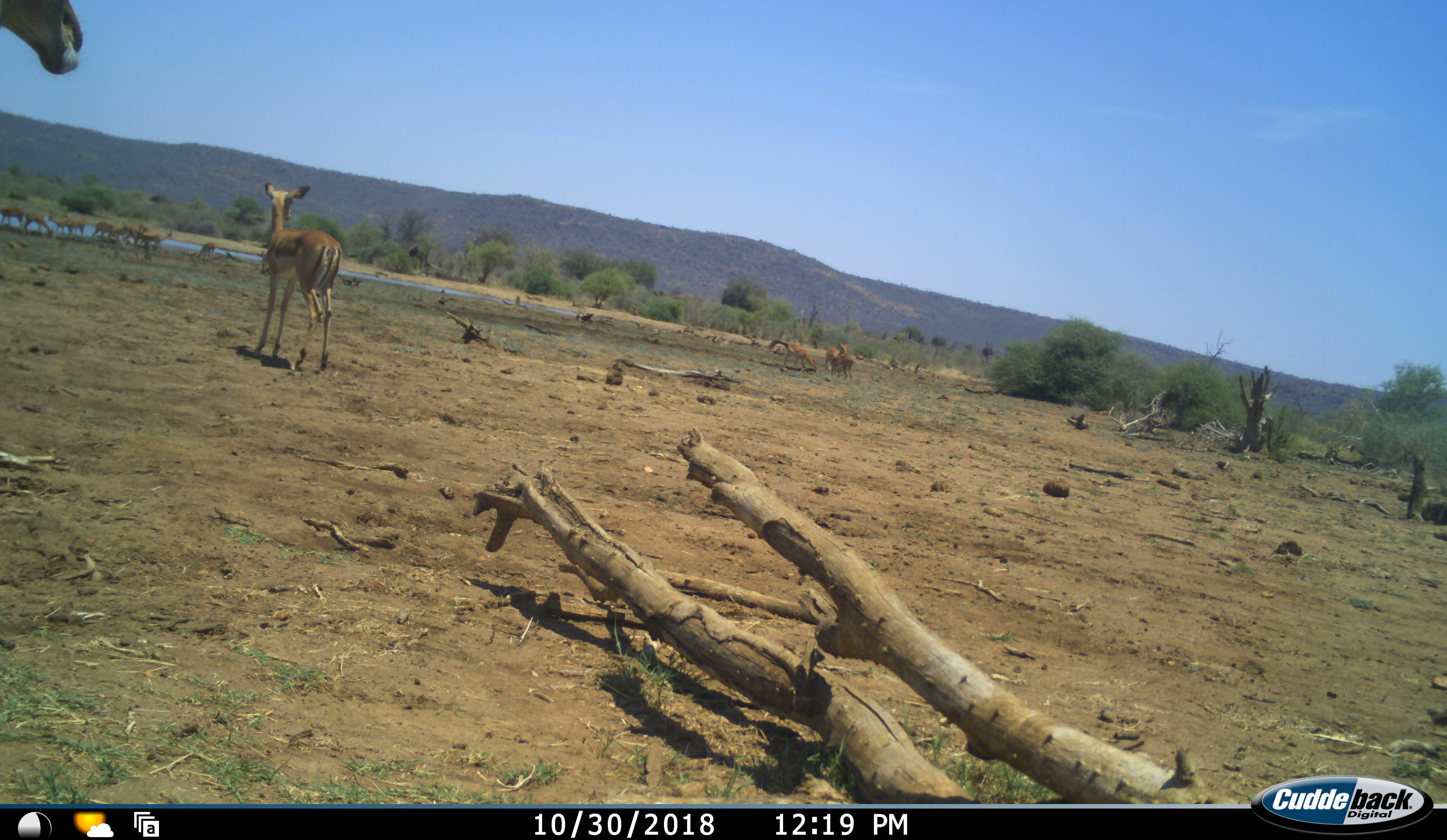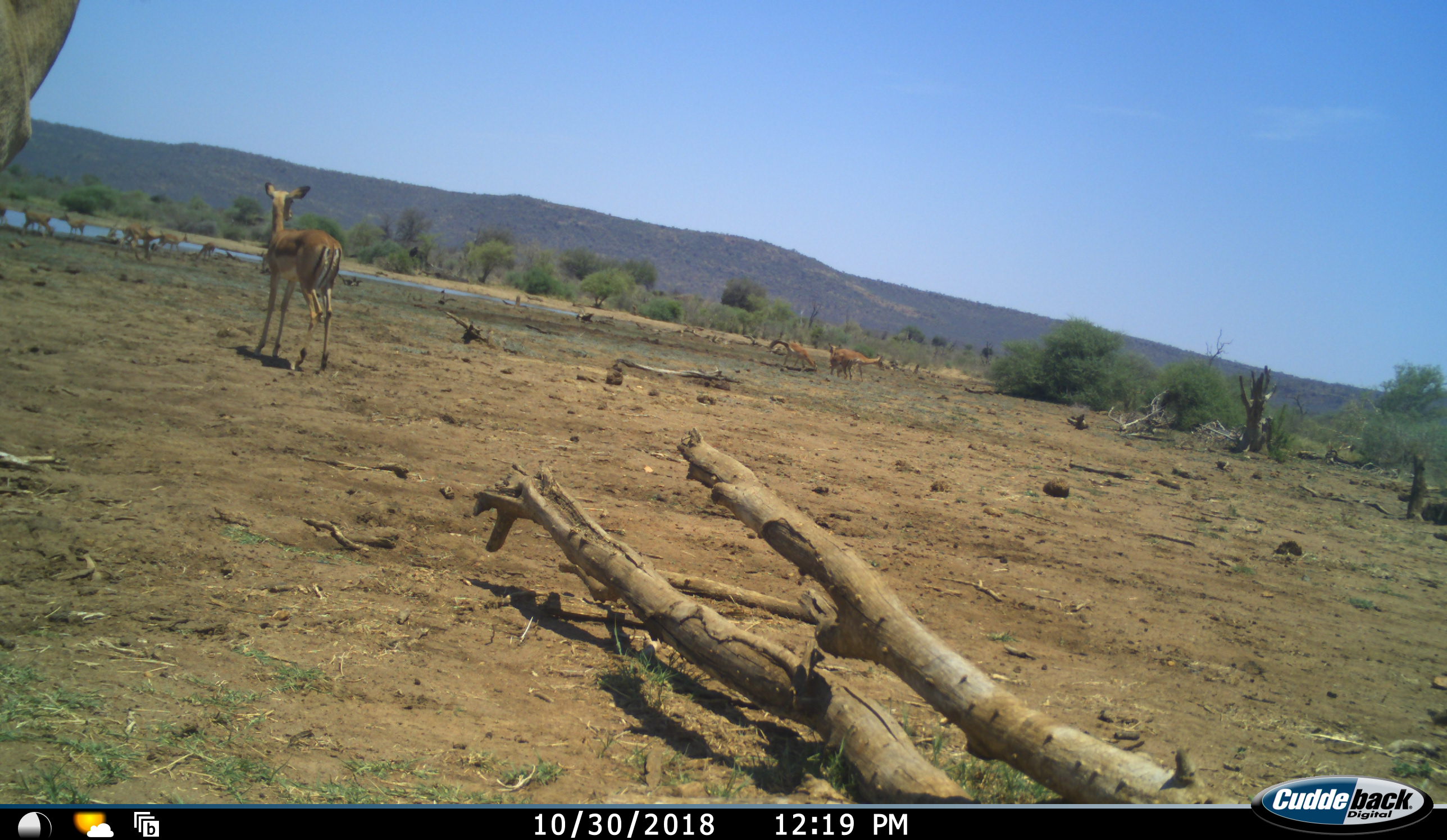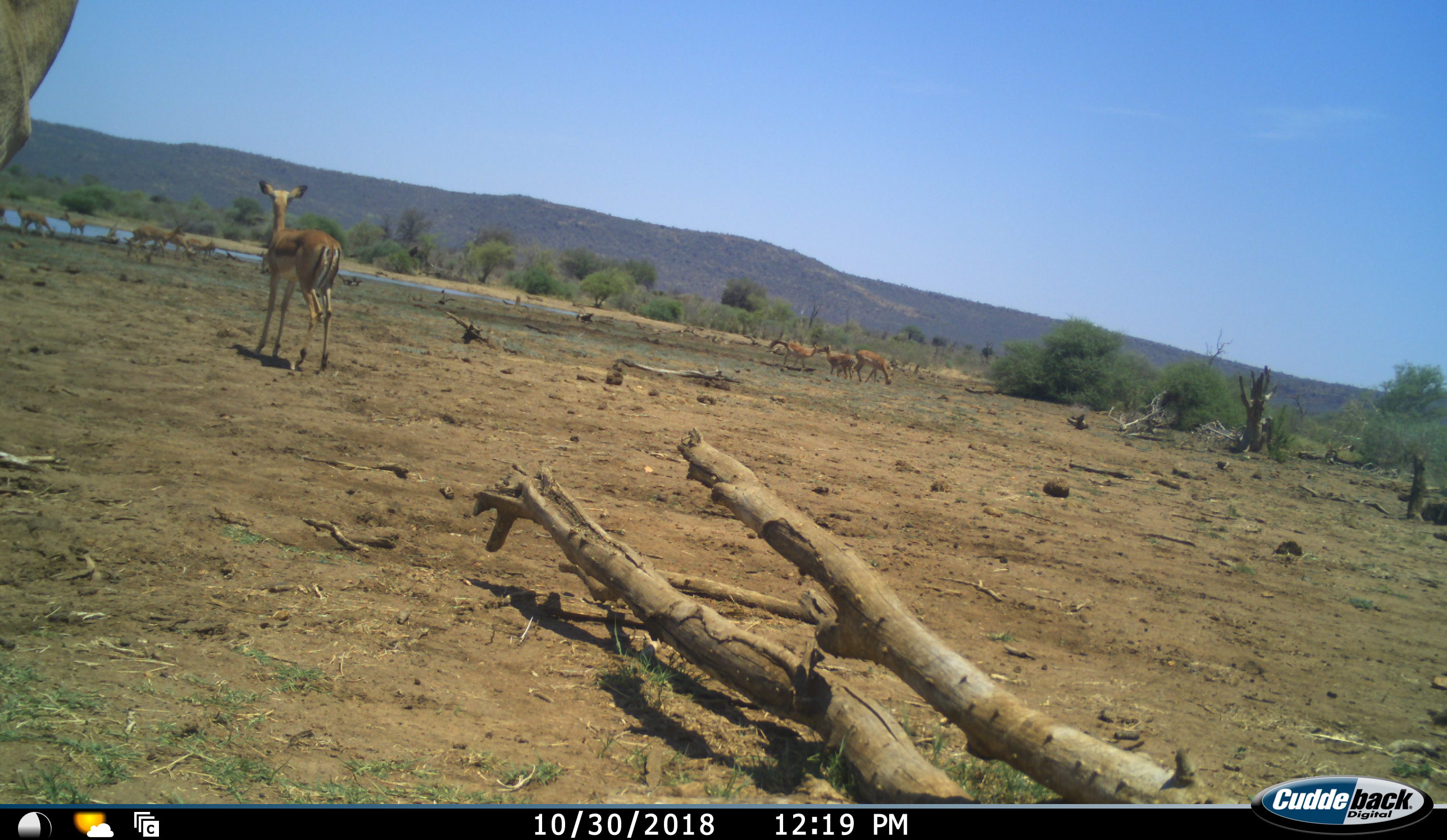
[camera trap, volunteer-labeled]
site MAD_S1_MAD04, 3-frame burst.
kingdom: Animalia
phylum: Chordata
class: Mammalia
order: Artiodactyla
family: Bovidae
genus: Aepyceros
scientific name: Aepyceros melampus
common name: impala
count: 11-50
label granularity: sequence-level